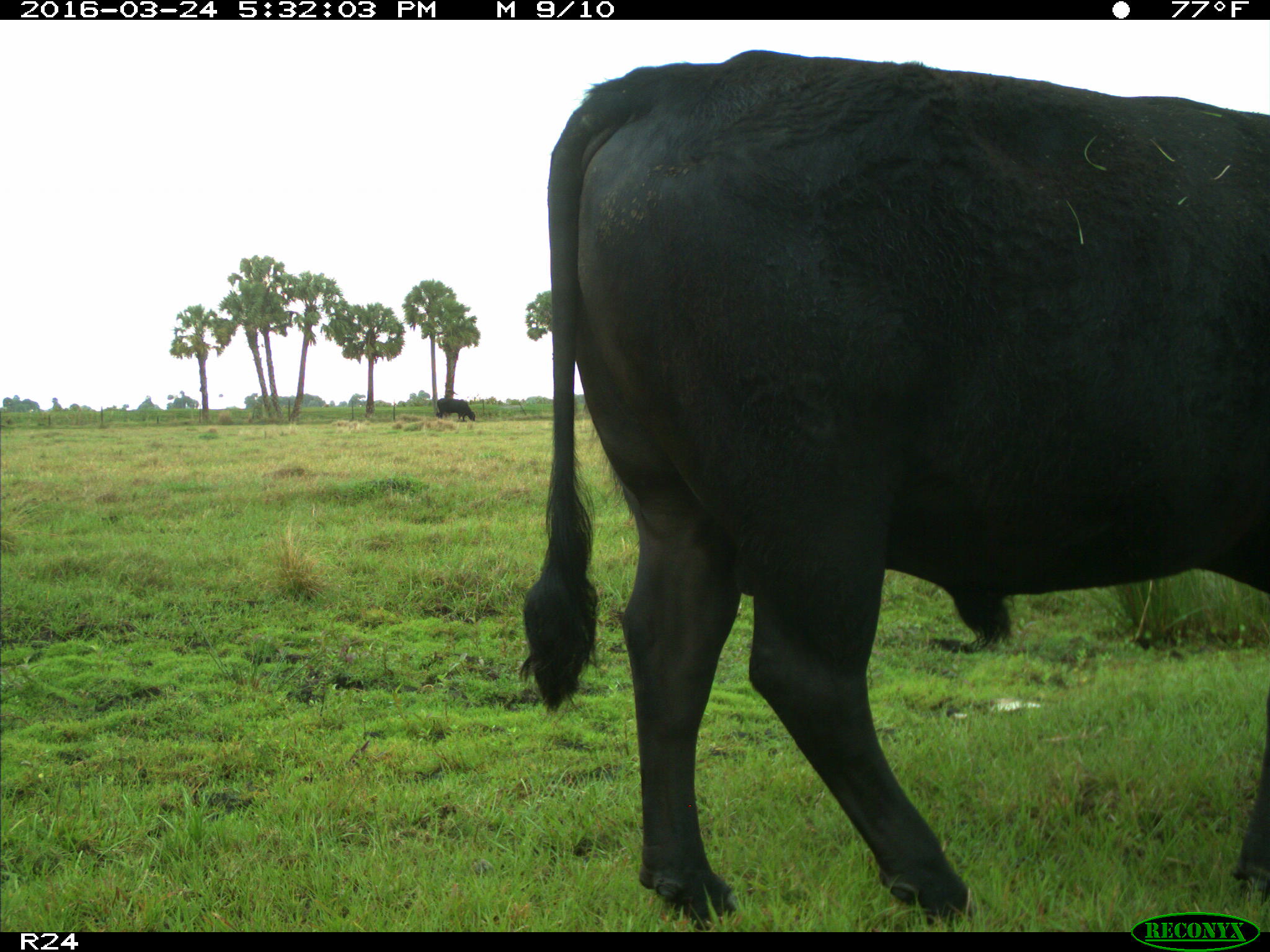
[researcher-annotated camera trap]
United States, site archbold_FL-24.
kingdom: Animalia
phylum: Chordata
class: Mammalia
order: Artiodactyla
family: Bovidae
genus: Bos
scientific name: Bos taurus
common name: domestic cow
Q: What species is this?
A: Bos taurus (domestic cow).